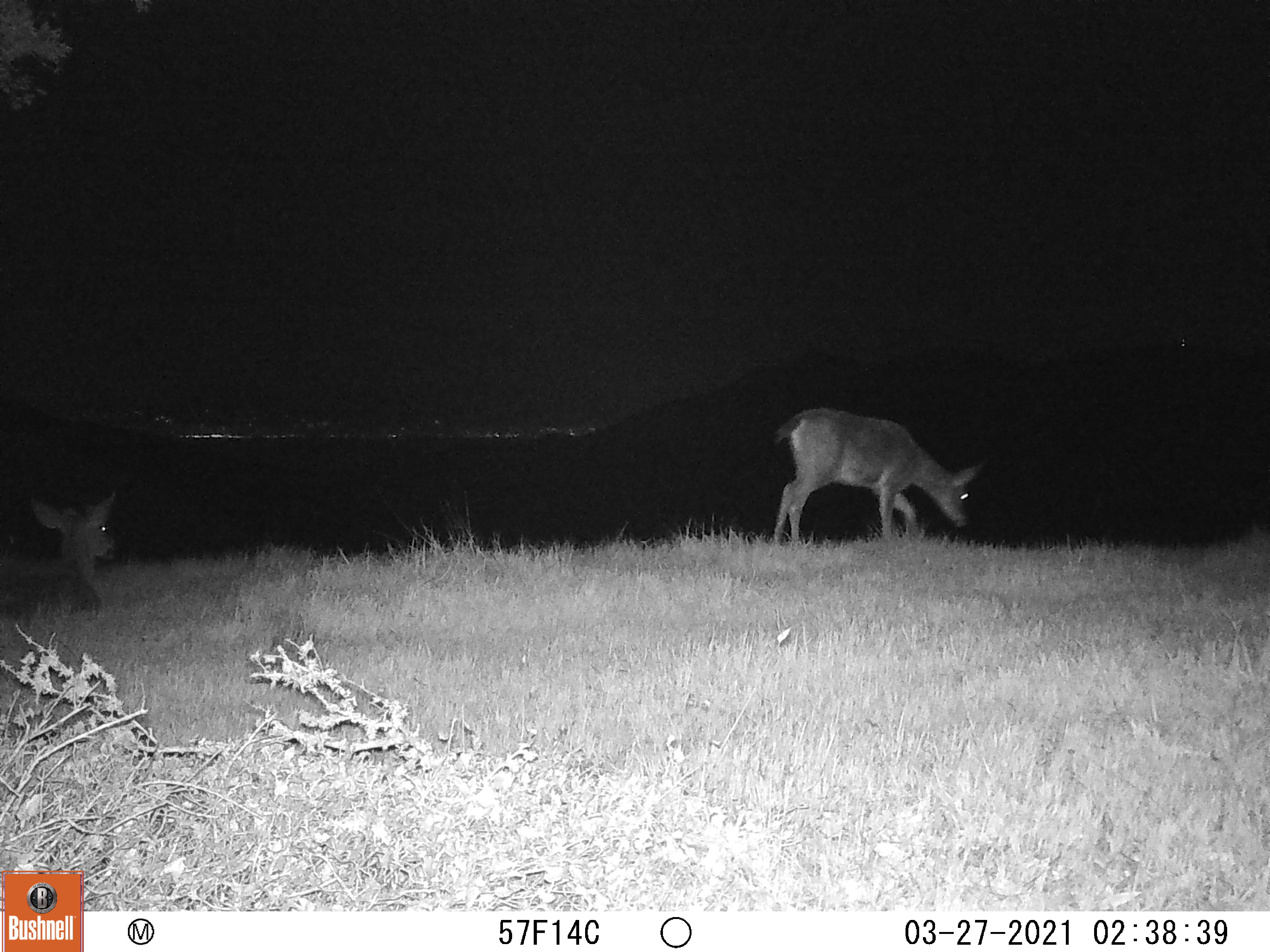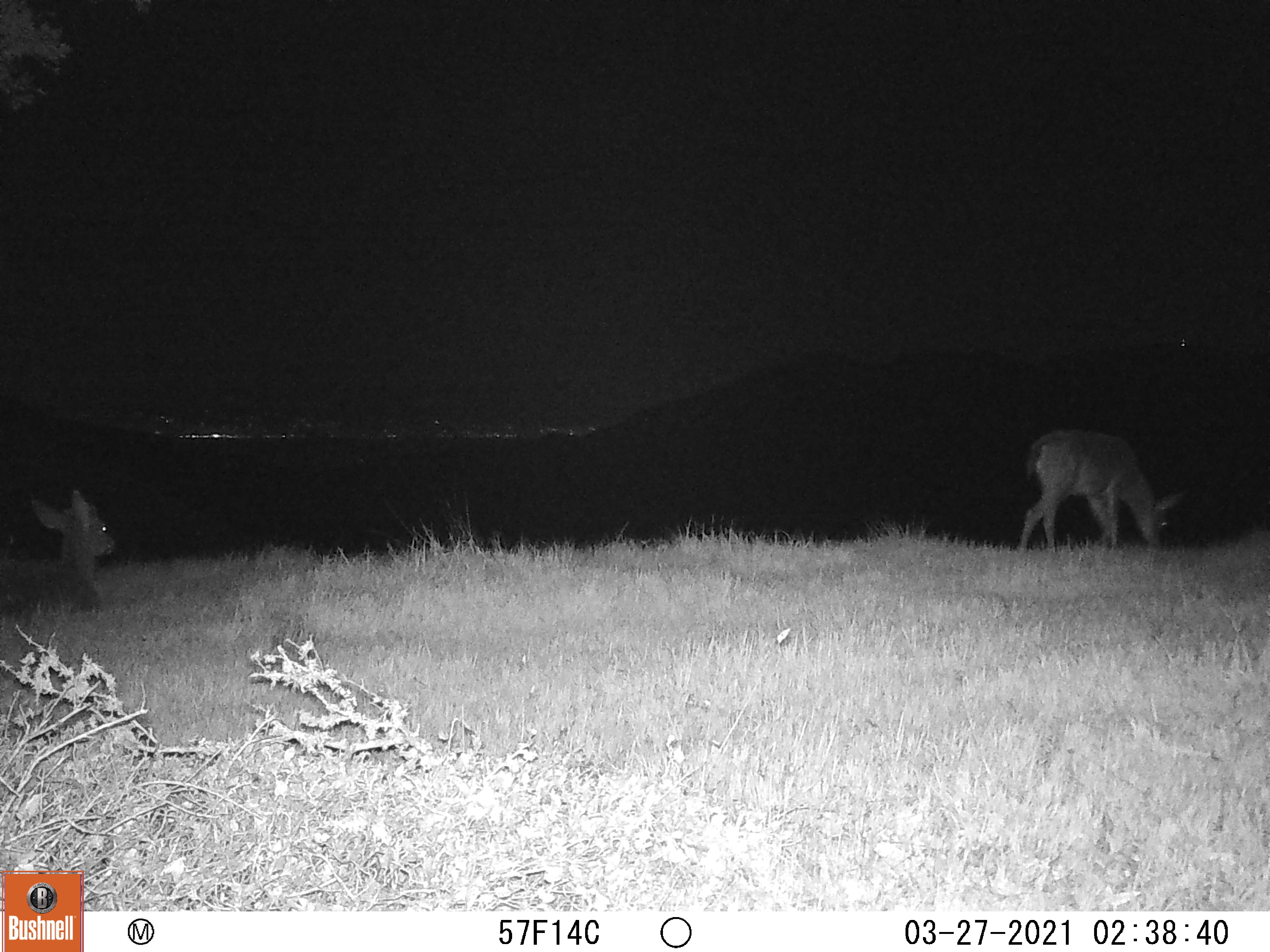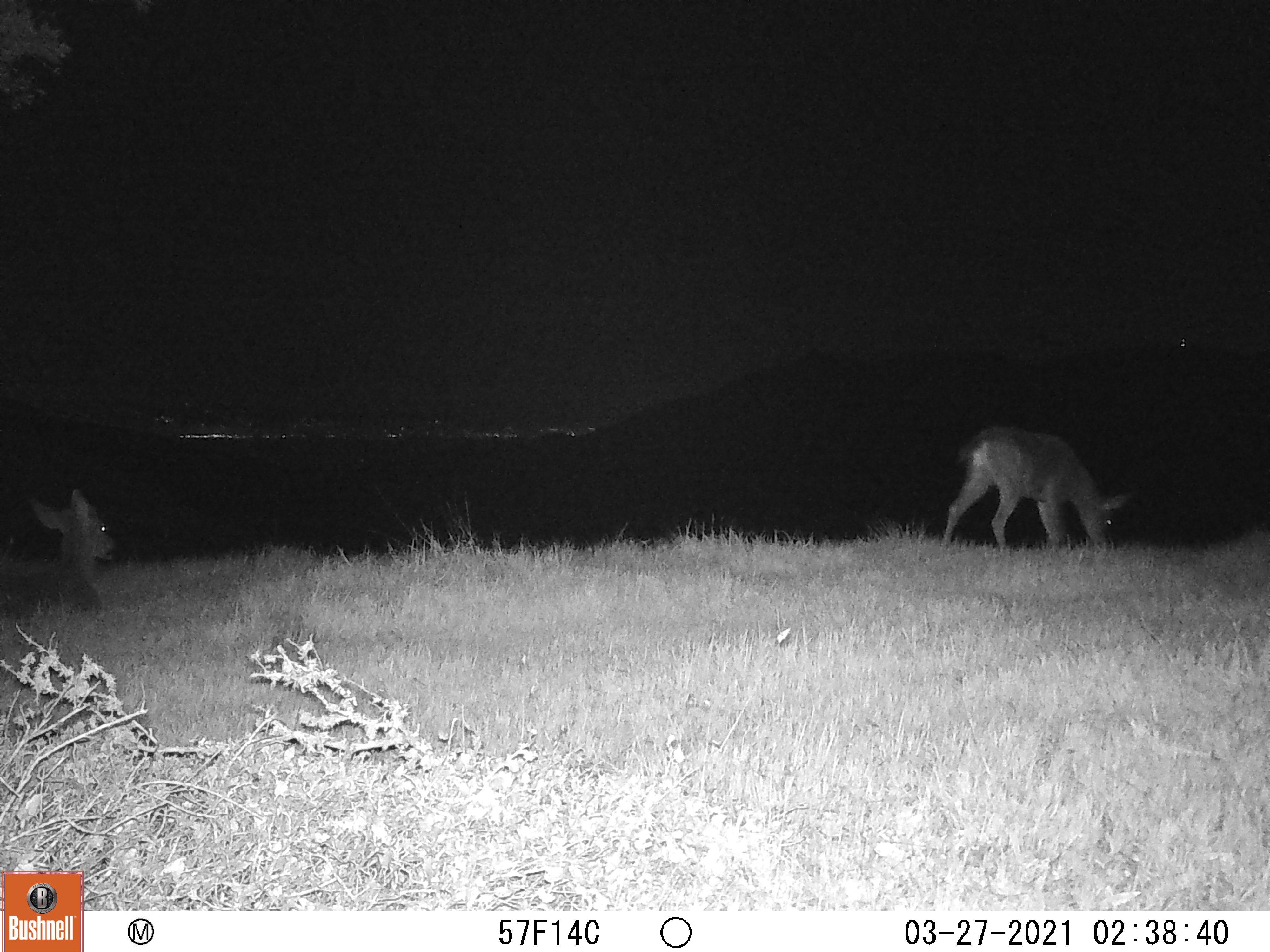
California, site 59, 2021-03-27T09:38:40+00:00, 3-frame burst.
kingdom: Animalia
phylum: Chordata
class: Mammalia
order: Artiodactyla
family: Cervidae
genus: Odocoileus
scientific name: Odocoileus hemionus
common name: mule deer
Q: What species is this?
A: Mule deer (Odocoileus hemionus).